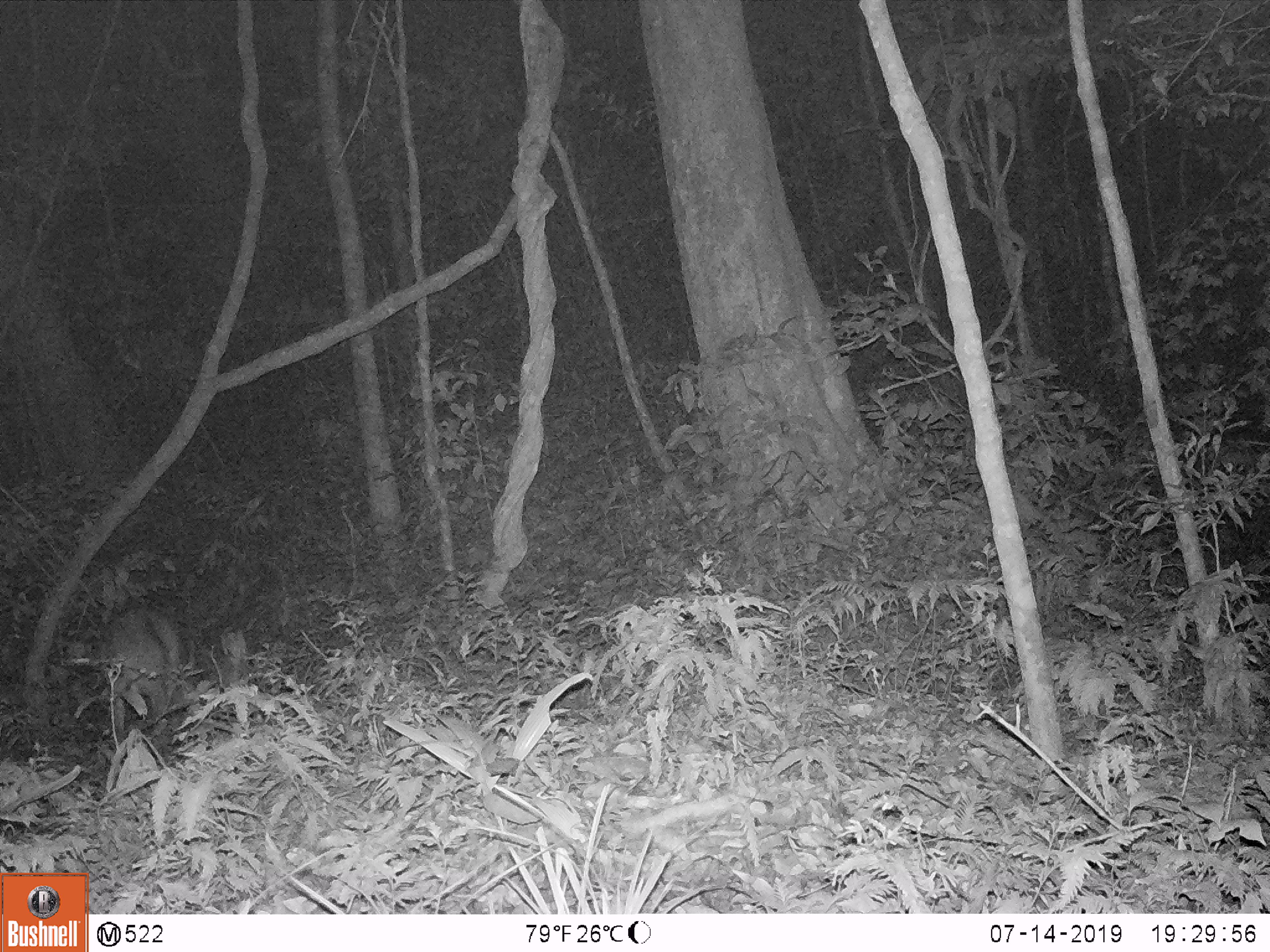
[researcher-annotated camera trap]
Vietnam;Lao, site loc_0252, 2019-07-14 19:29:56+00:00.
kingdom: Animalia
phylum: Chordata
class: Mammalia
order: Artiodactyla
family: Cervidae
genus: Muntiacus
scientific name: Muntiacus rooseveltorum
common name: roosevelt's muntjac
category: roosevelts muntjac group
Roosevelts muntjac group (roosevelt's muntjac) (Muntiacus rooseveltorum). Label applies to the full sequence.